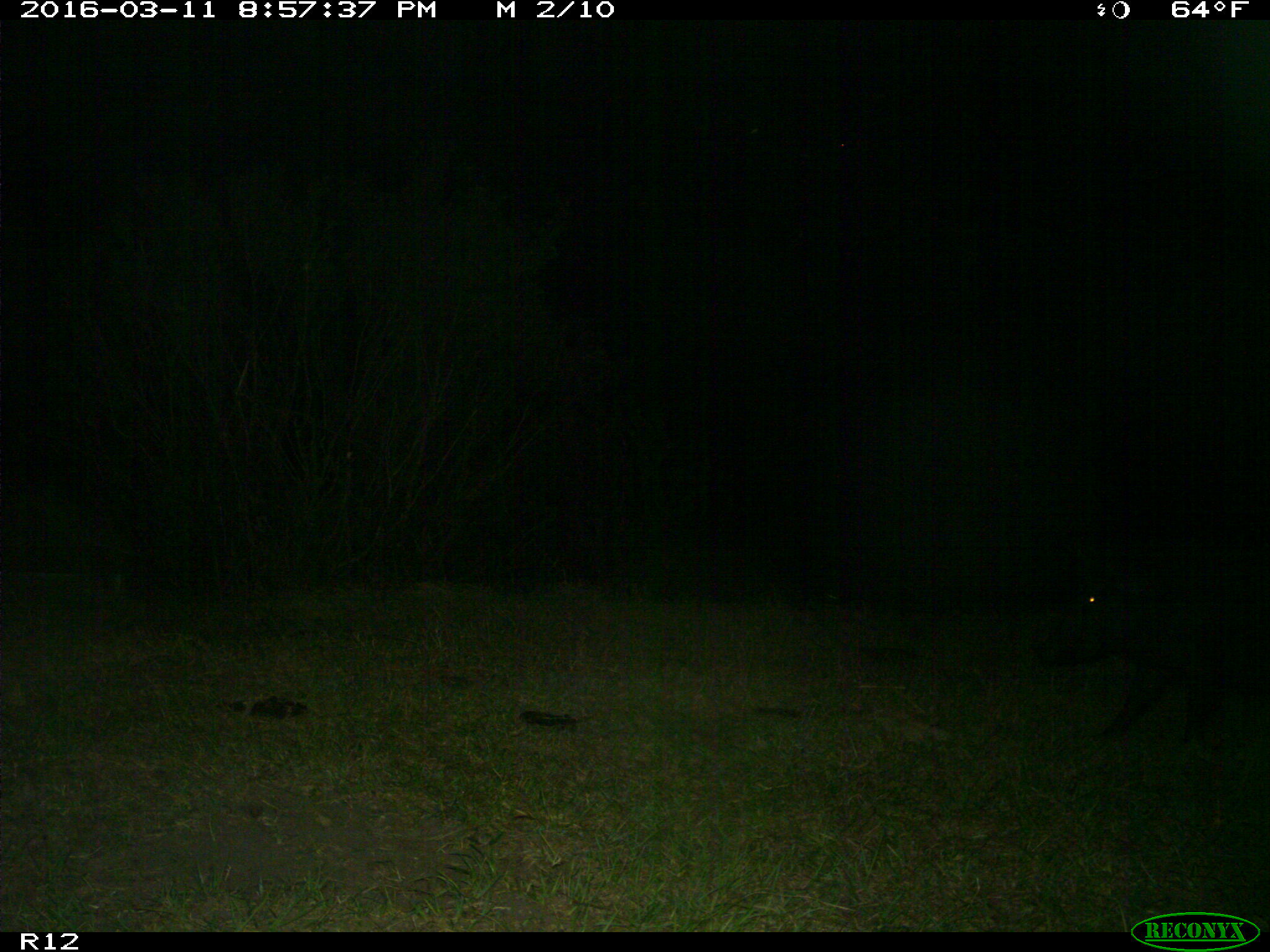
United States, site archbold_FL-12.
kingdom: Animalia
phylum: Chordata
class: Mammalia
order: Artiodactyla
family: Suidae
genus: Sus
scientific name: Sus scrofa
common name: wild boar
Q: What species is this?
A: Sus scrofa (wild boar).